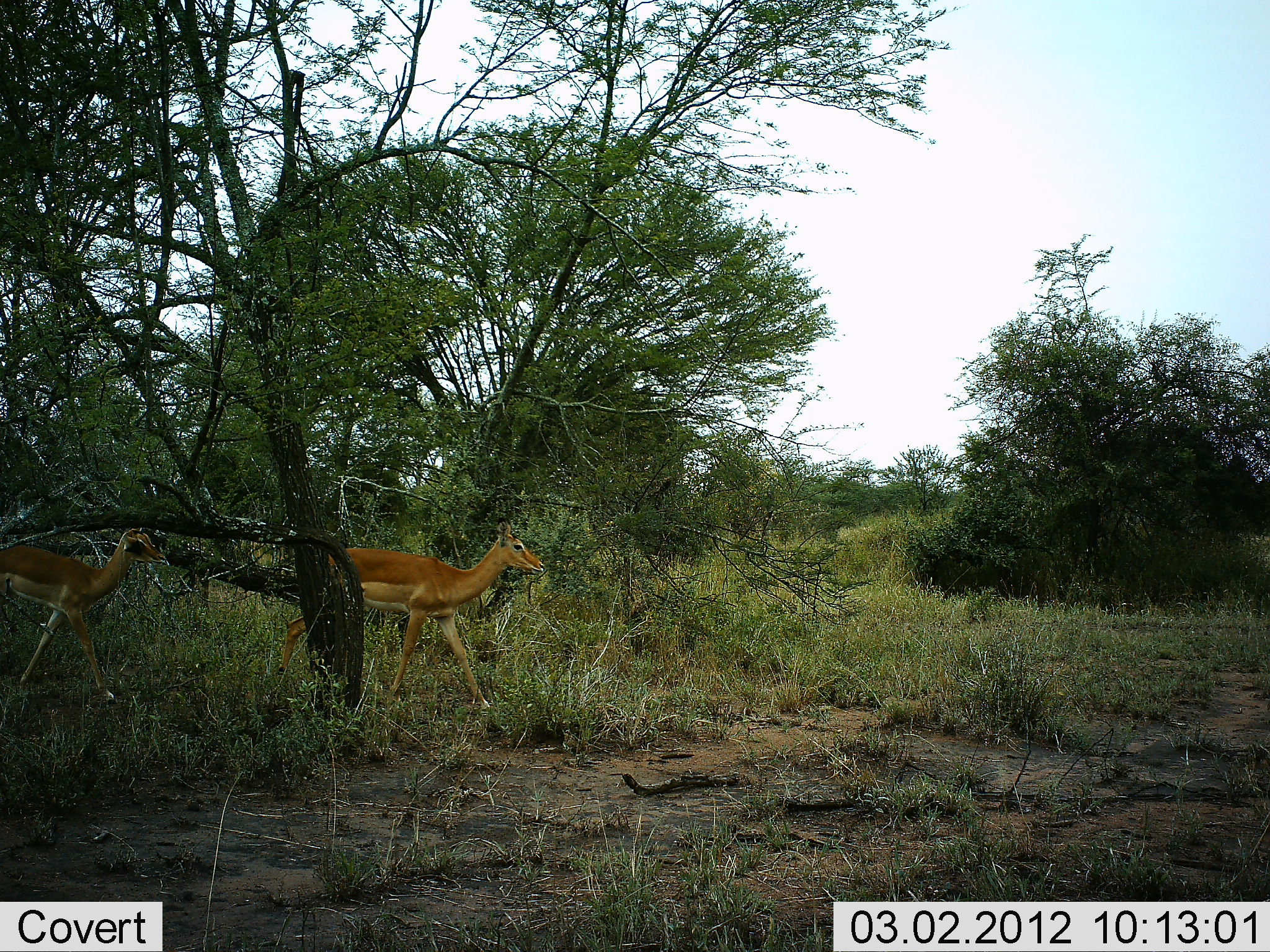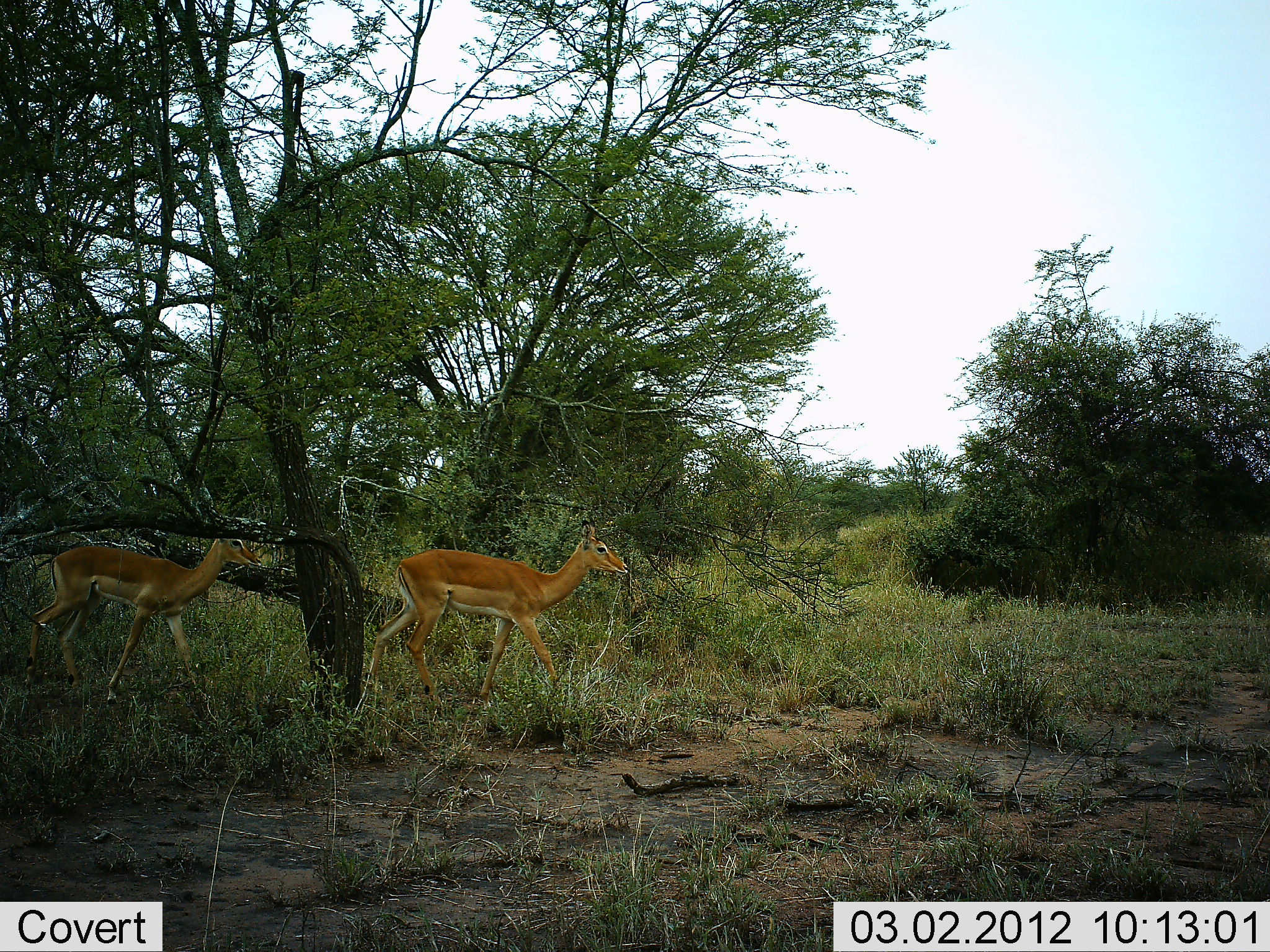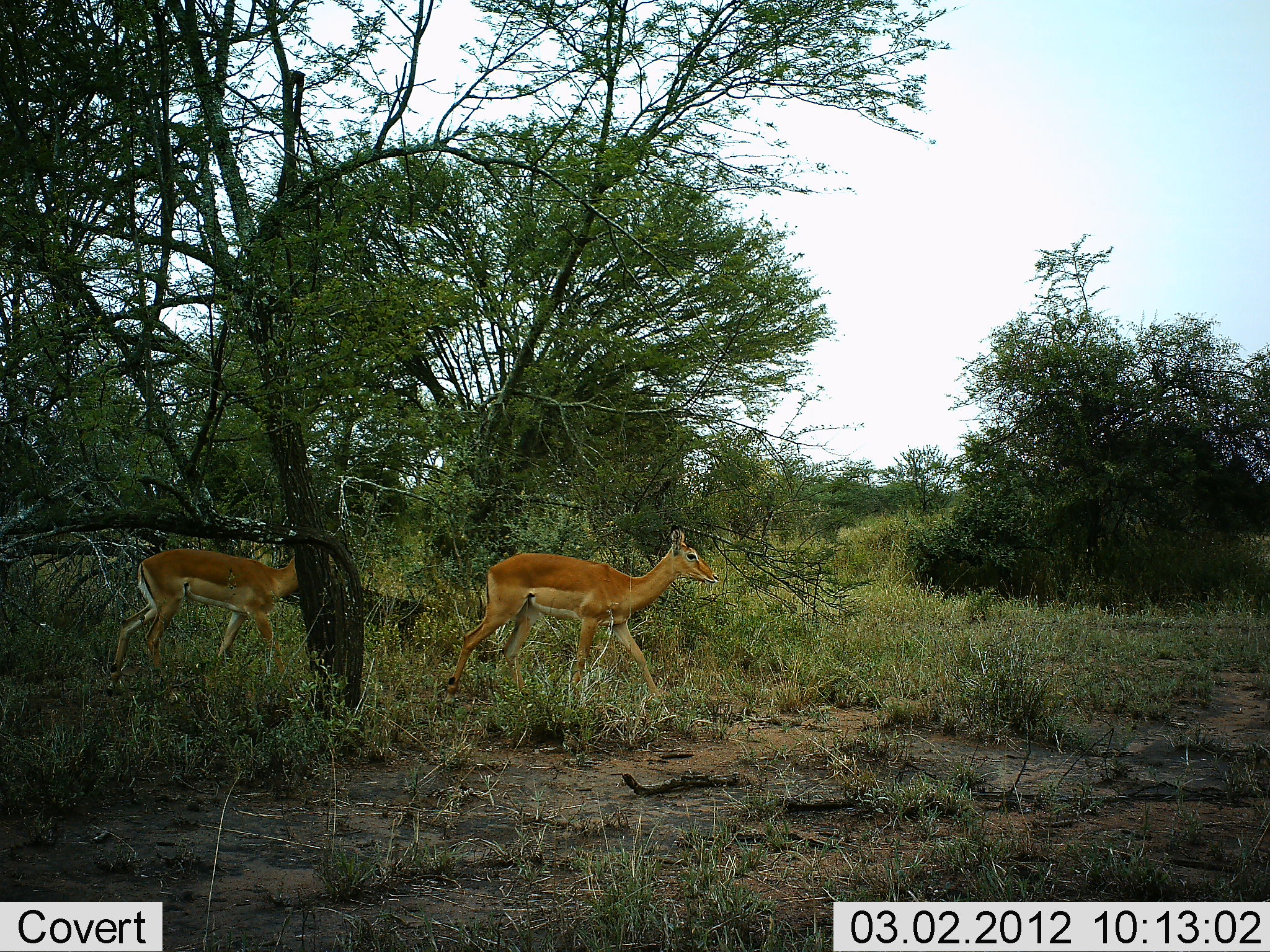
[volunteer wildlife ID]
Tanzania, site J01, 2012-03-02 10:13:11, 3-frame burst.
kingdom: Animalia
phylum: Chordata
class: Mammalia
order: Artiodactyla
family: Bovidae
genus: Aepyceros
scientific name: Aepyceros melampus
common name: impala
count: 2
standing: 9%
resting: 0%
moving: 91%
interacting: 0%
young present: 9%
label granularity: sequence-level